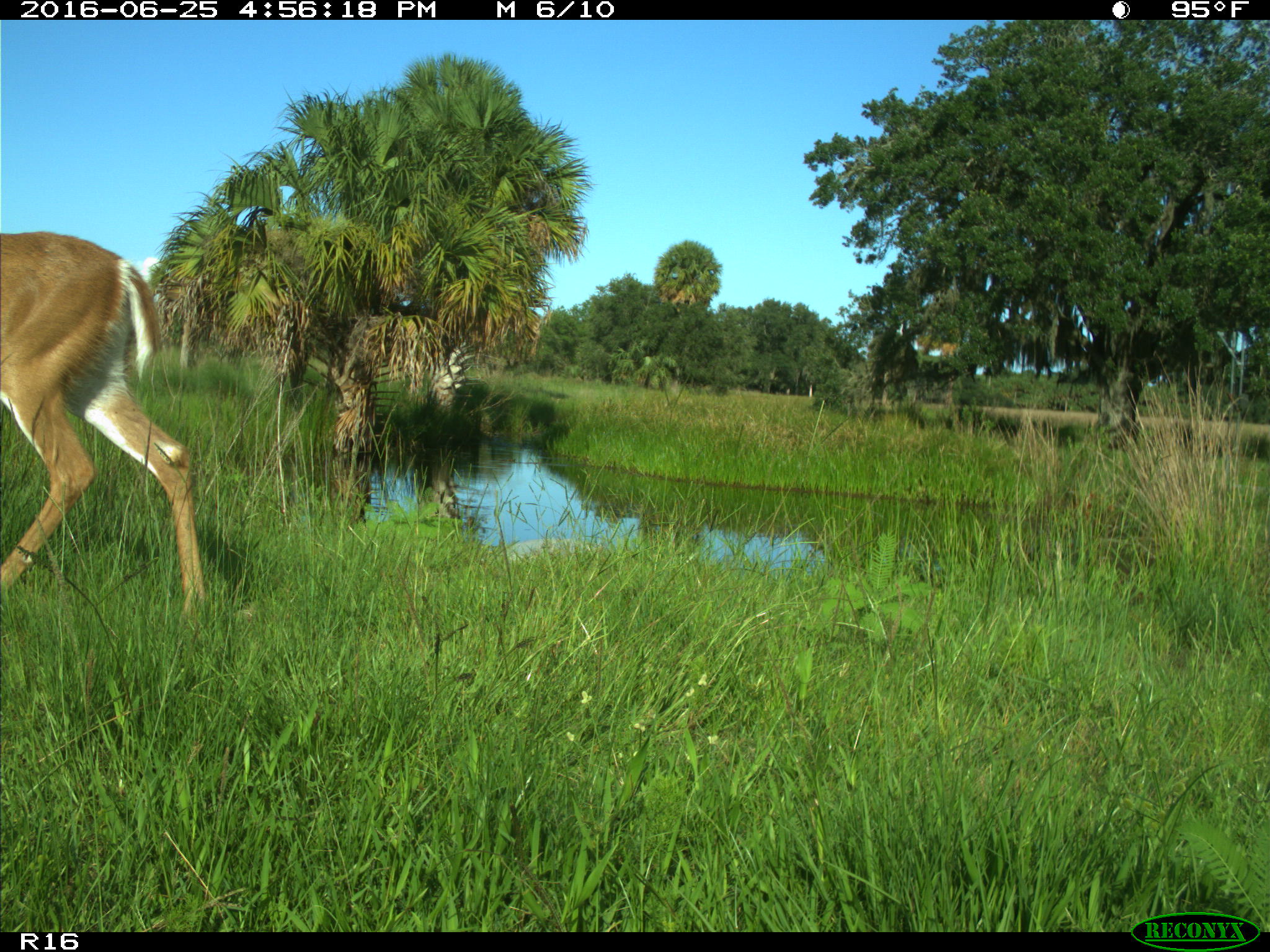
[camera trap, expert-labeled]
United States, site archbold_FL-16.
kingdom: Animalia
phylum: Chordata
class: Mammalia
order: Artiodactyla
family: Cervidae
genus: Odocoileus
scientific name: Odocoileus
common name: deer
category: unidentified deer